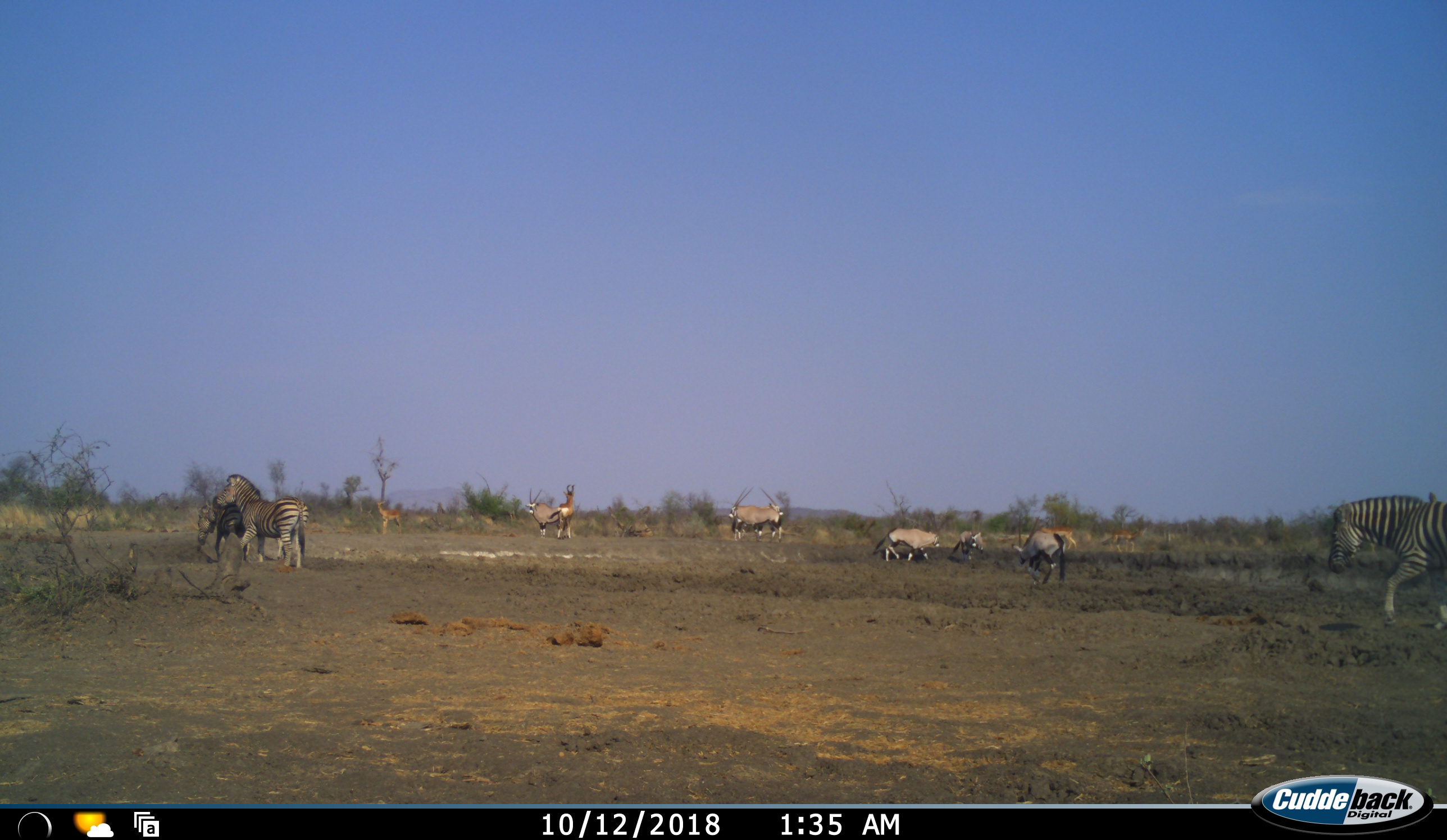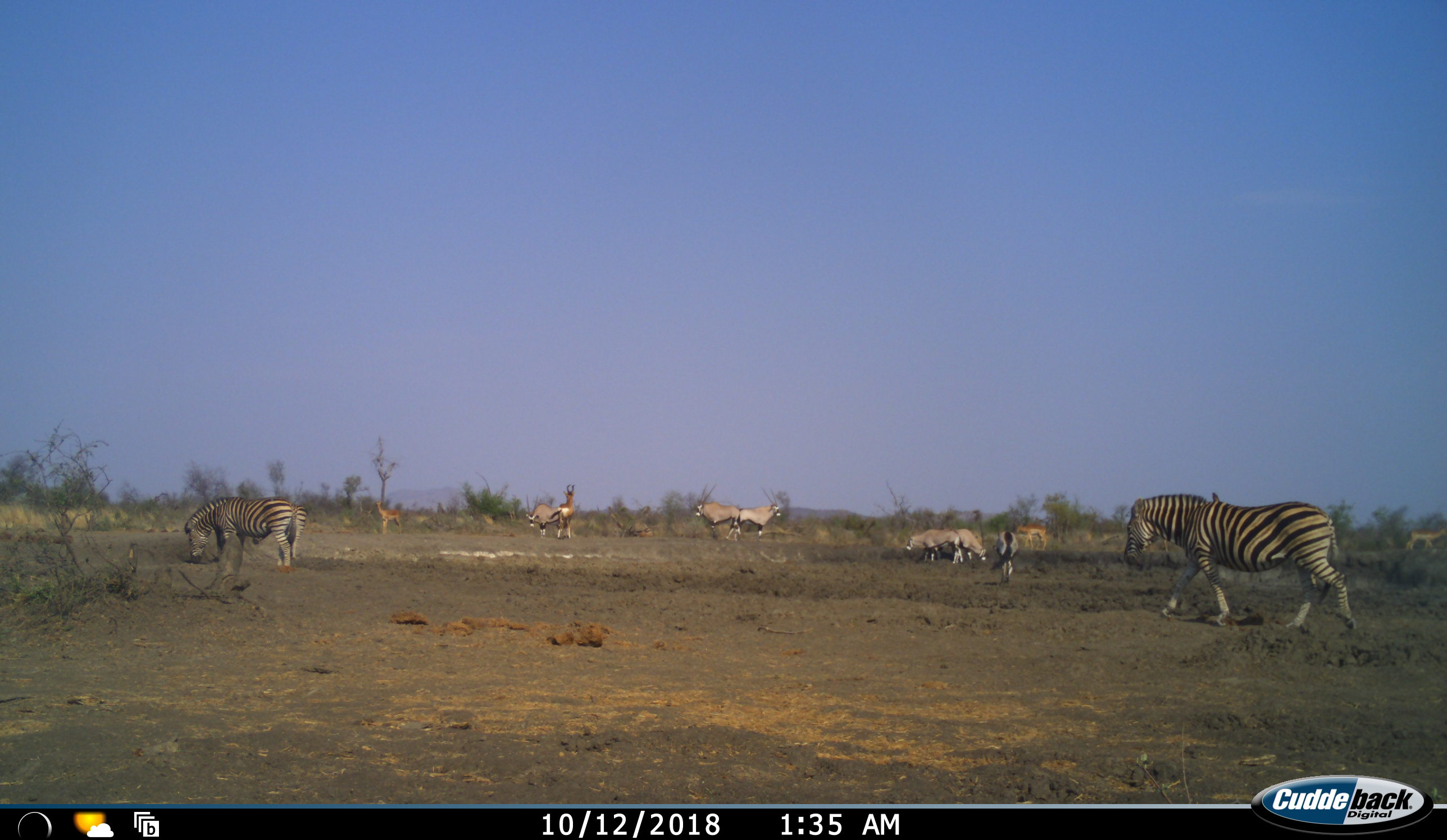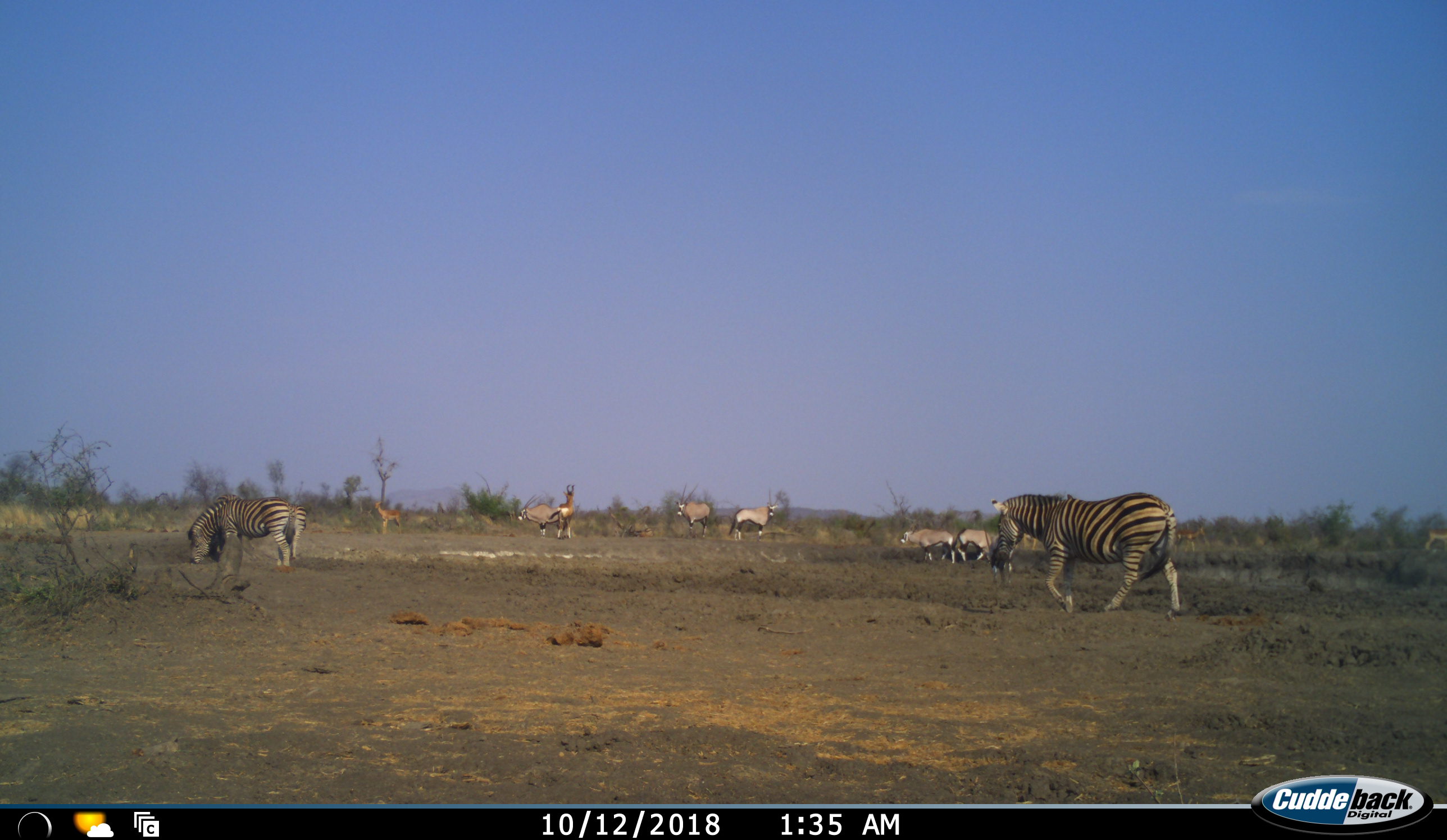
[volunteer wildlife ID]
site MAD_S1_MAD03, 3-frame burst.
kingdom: Animalia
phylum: Chordata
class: Mammalia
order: Artiodactyla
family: Bovidae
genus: Oryx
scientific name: Oryx gazella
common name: gemsbok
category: oryx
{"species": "oryx (gemsbok) (Oryx gazella)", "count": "6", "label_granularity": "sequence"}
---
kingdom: Animalia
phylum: Chordata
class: Mammalia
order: Artiodactyla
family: Bovidae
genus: Aepyceros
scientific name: Aepyceros melampus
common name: impala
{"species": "impala (Aepyceros melampus)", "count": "4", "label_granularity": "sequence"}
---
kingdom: Animalia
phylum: Chordata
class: Mammalia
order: Perissodactyla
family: Equidae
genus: Equus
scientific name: Equus quagga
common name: plains zebra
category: zebraplains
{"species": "zebraplains (plains zebra) (Equus quagga)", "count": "3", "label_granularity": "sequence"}